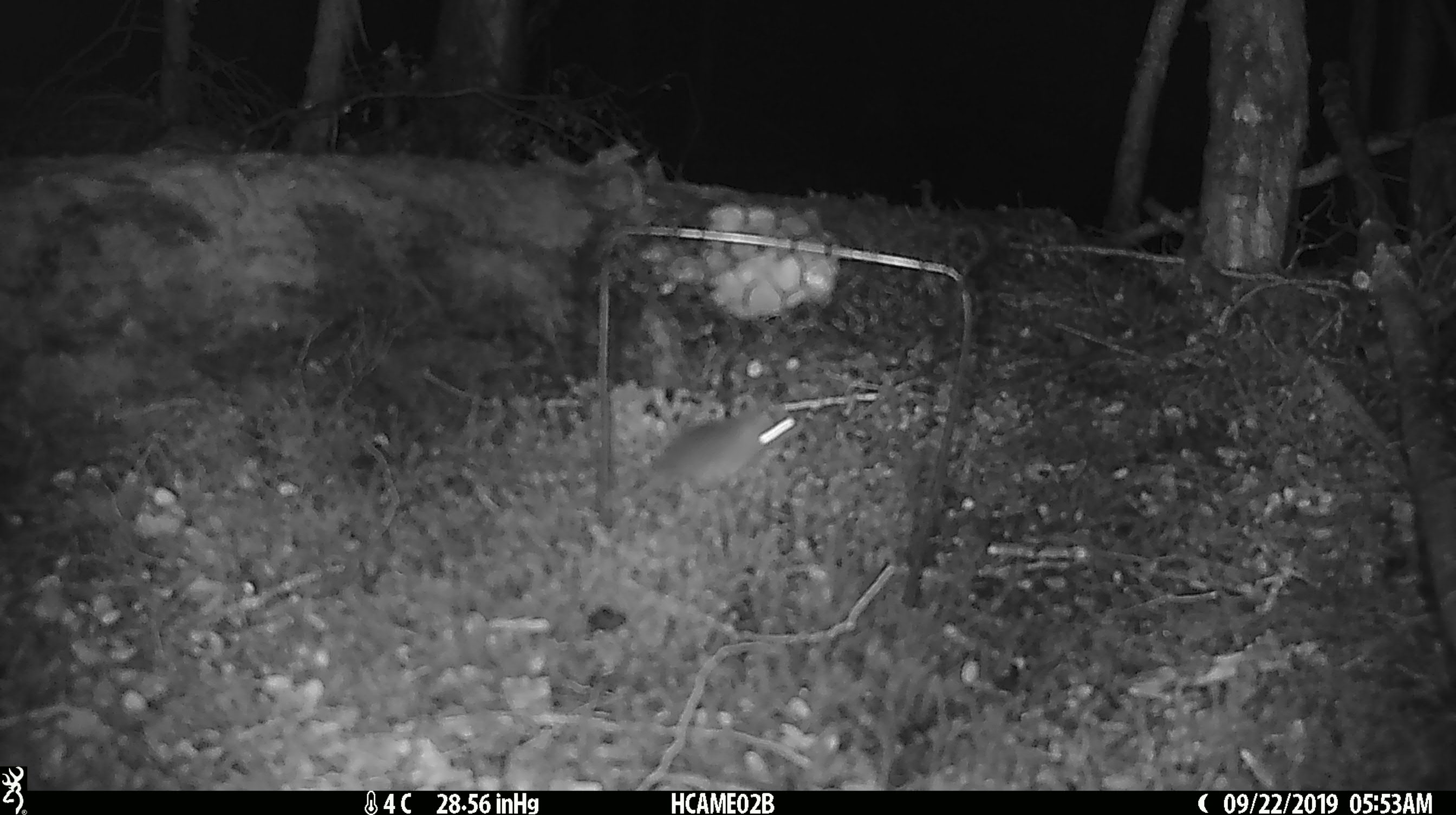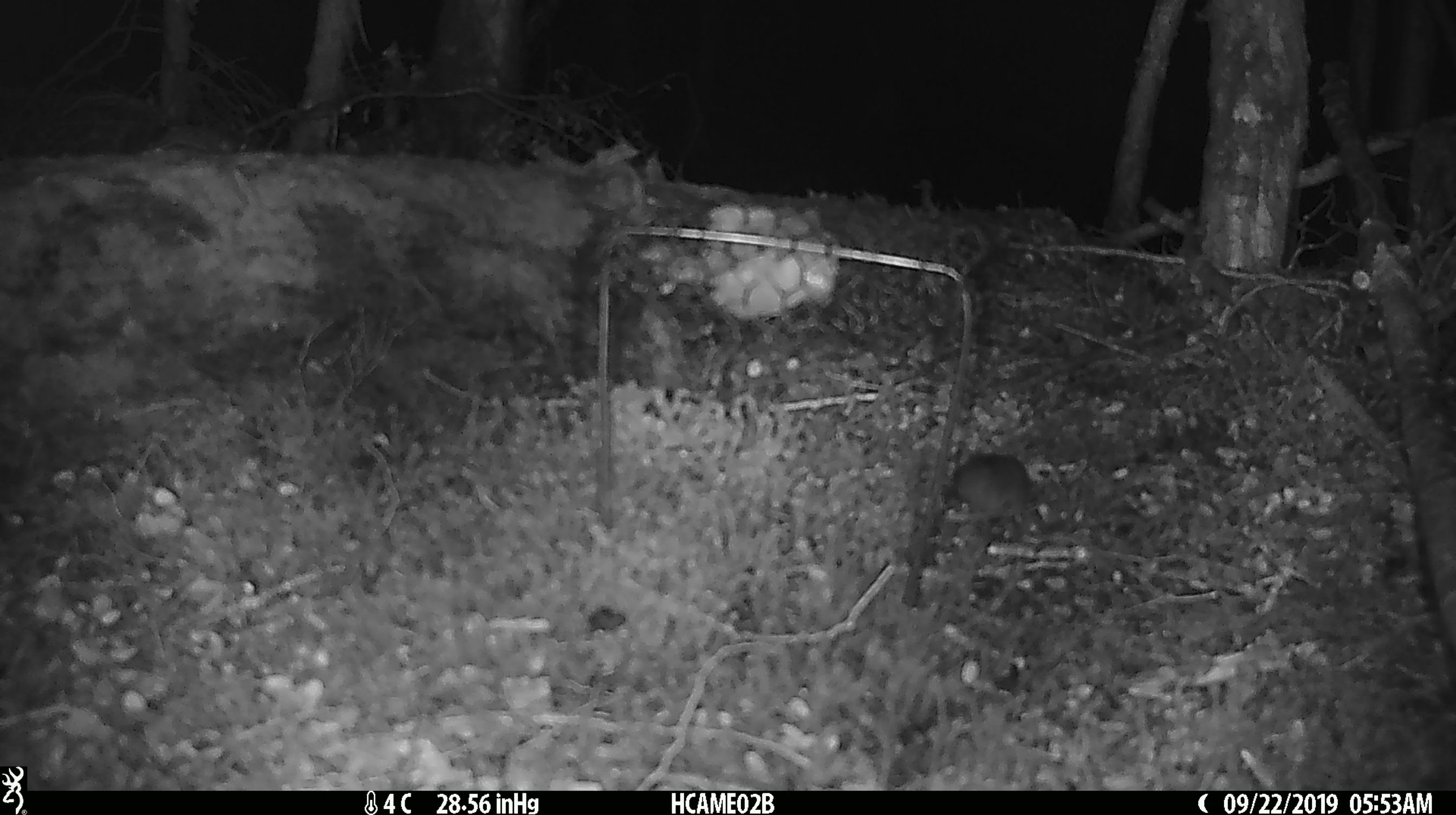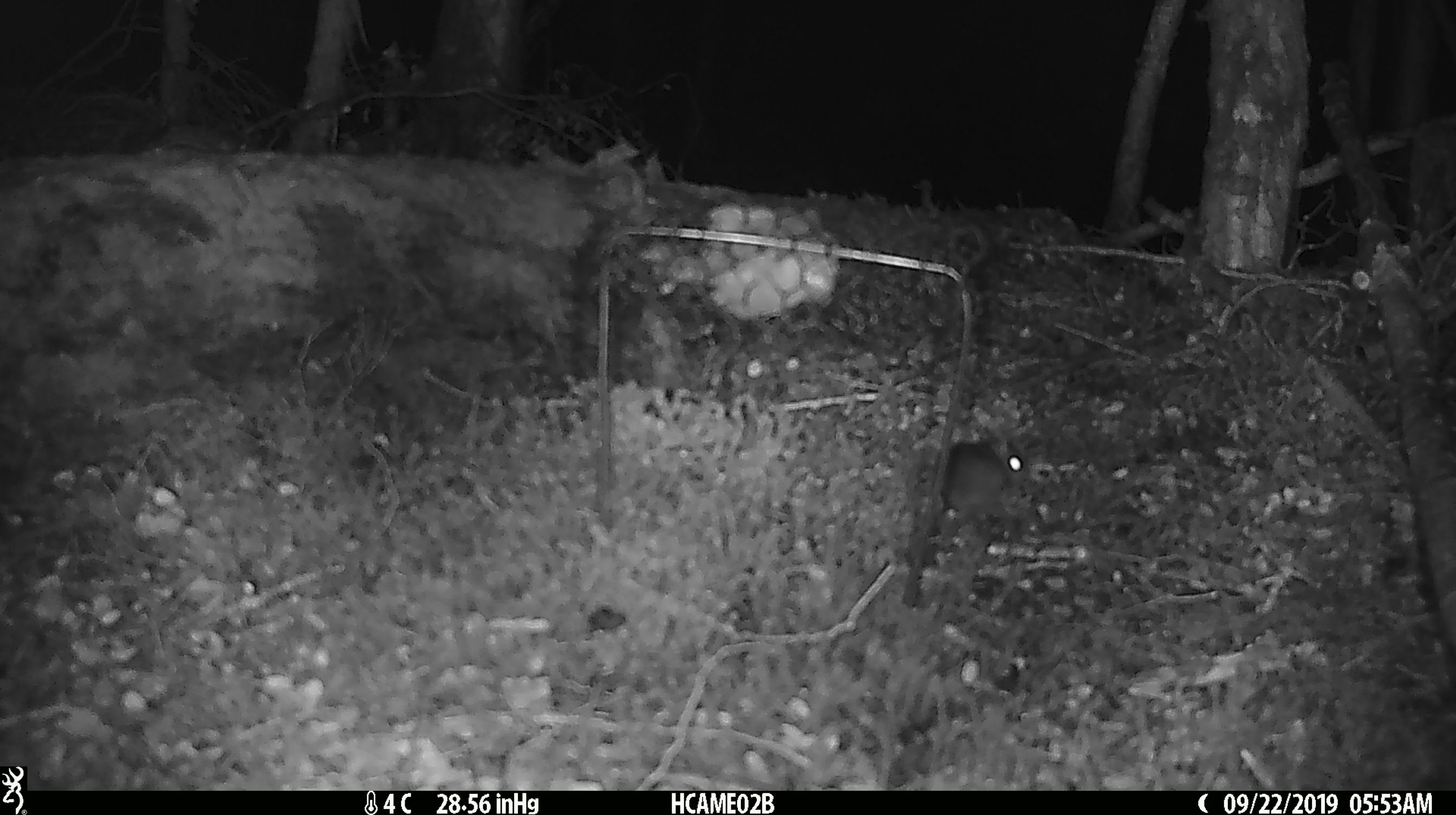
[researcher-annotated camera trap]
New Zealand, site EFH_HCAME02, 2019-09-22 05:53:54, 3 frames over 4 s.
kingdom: Animalia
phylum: Chordata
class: Mammalia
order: Rodentia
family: Muridae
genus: Mus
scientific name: Mus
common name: mouse